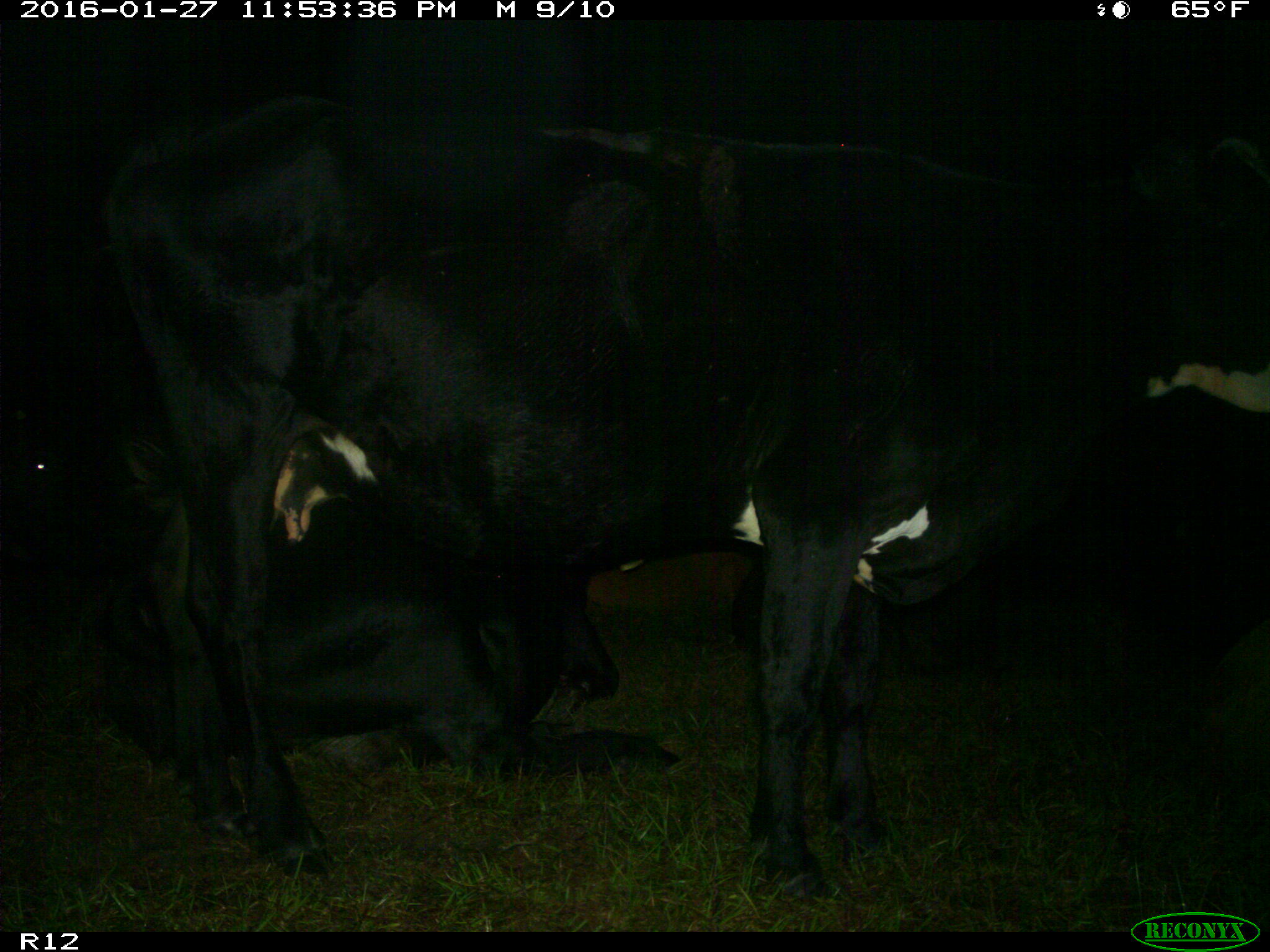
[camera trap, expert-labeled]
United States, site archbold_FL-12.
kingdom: Animalia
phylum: Chordata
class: Mammalia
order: Artiodactyla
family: Bovidae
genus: Bos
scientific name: Bos taurus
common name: domestic cow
Bos taurus (domestic cow).